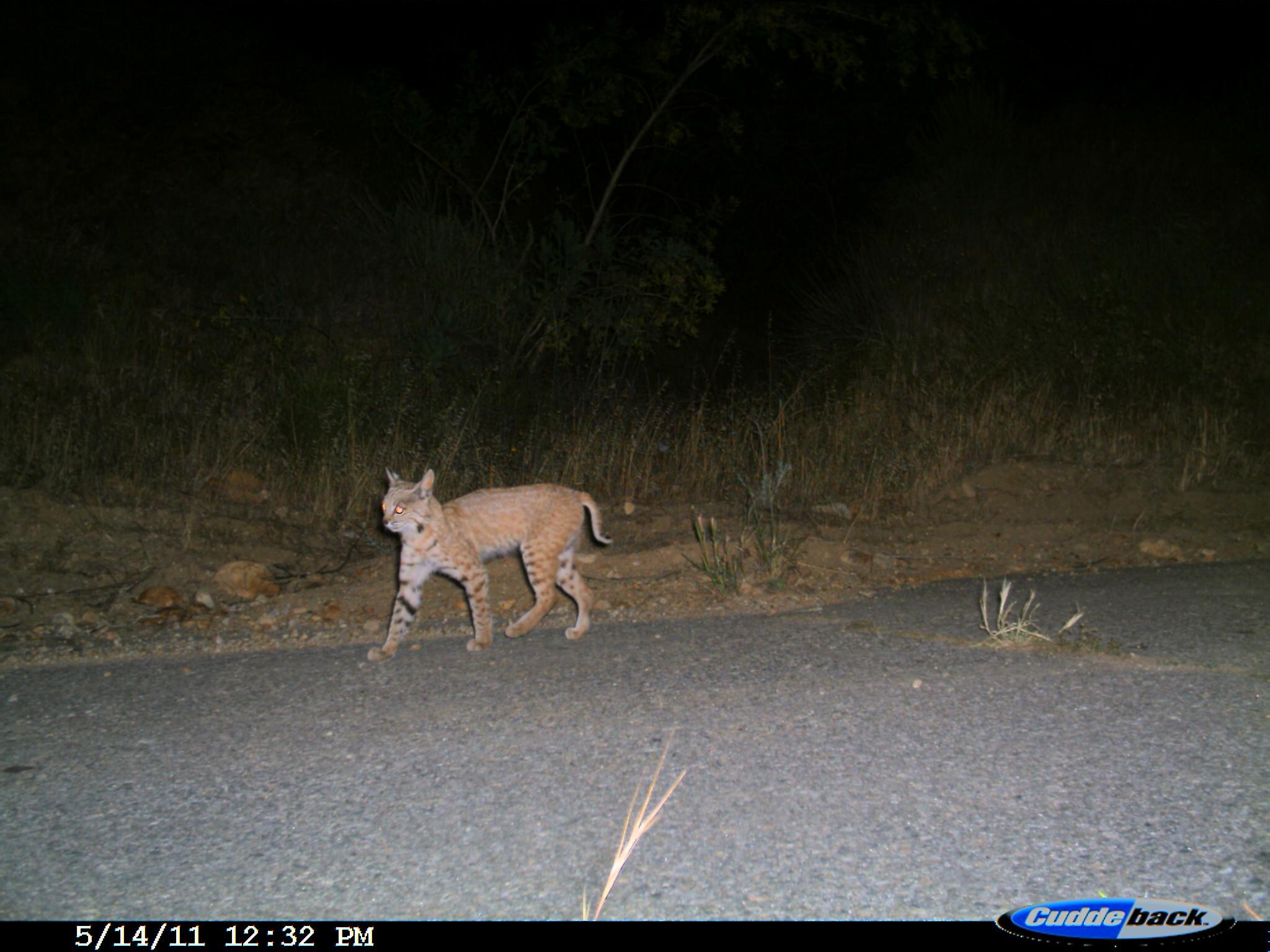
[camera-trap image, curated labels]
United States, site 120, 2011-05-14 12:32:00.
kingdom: Animalia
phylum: Chordata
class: Mammalia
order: Carnivora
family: Felidae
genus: Lynx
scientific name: Lynx rufus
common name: bobcat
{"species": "bobcat (Lynx rufus)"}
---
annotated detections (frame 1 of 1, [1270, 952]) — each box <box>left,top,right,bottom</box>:
bobcat: <box>354,459,629,674</box>